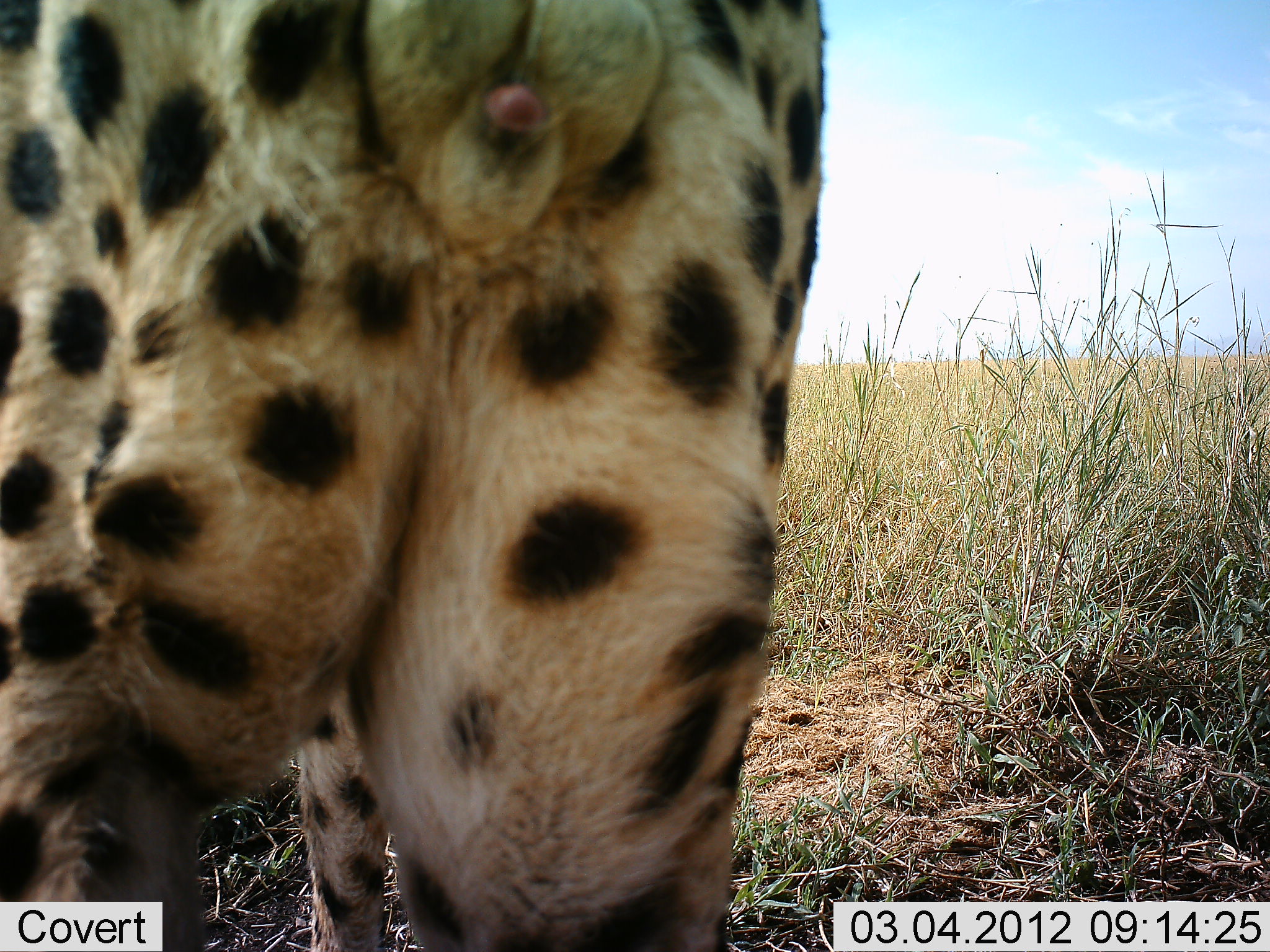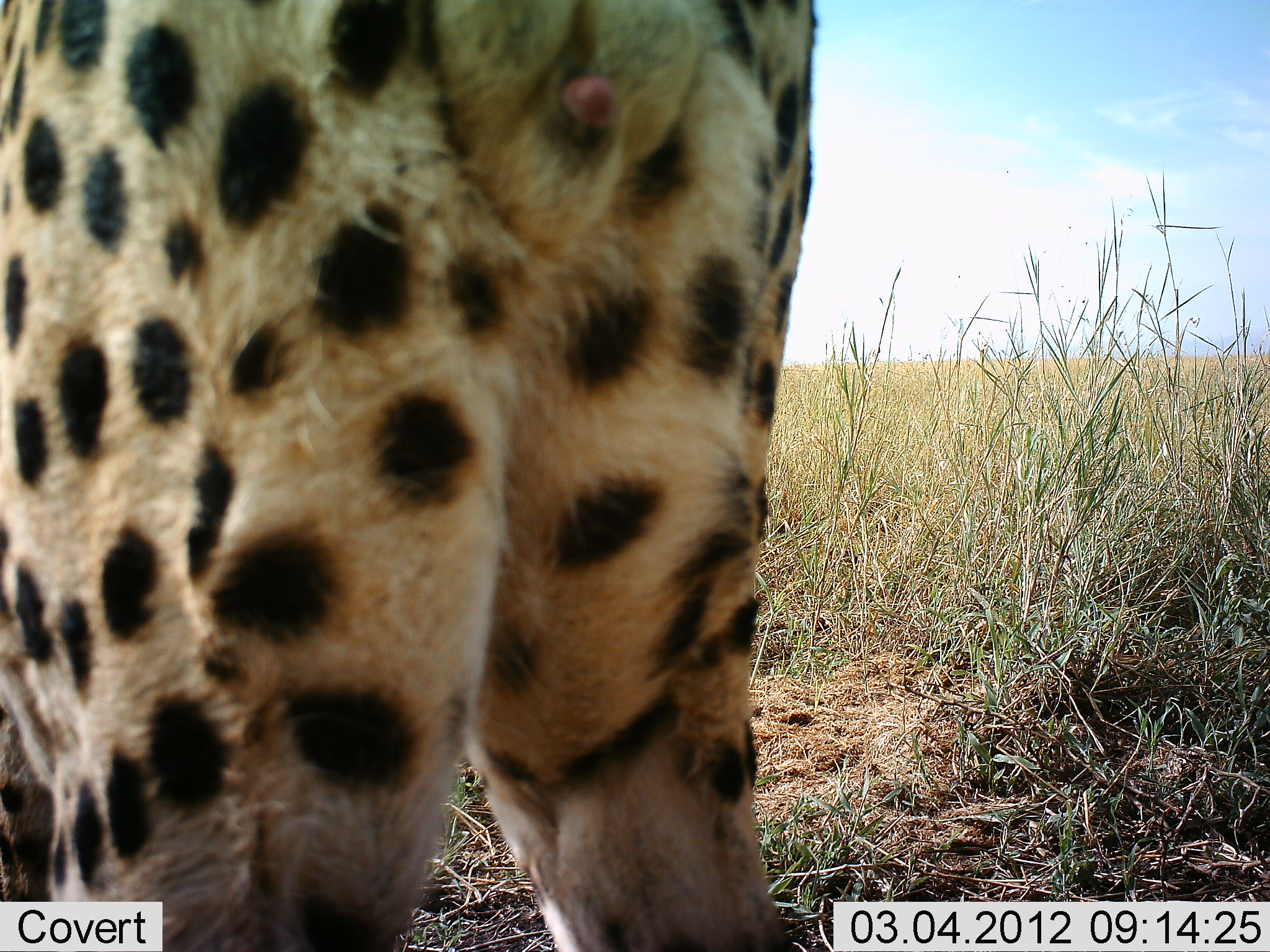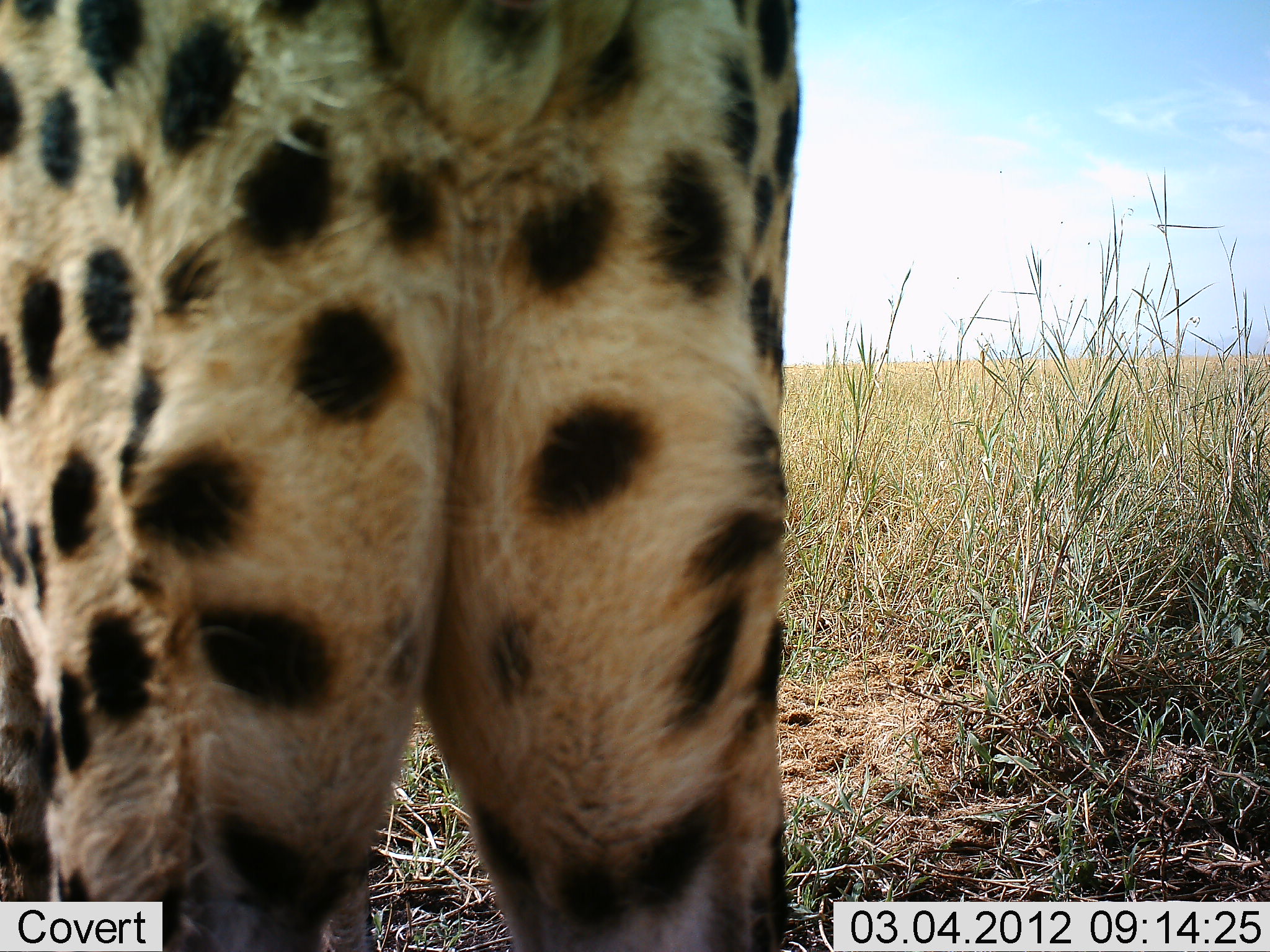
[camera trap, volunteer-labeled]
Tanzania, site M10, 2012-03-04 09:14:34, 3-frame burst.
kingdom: Animalia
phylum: Chordata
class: Mammalia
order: Carnivora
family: Felidae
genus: Acinonyx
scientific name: Acinonyx jubatus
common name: cheetah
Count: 1.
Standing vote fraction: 79%.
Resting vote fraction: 0%.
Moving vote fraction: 5%.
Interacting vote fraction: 26%.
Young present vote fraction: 0%.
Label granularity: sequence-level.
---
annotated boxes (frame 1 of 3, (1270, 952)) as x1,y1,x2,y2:
animal: 1,0,826,951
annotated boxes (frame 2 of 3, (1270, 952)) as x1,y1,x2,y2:
animal: 1,0,826,951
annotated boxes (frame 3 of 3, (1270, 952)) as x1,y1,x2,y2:
animal: 0,1,800,951